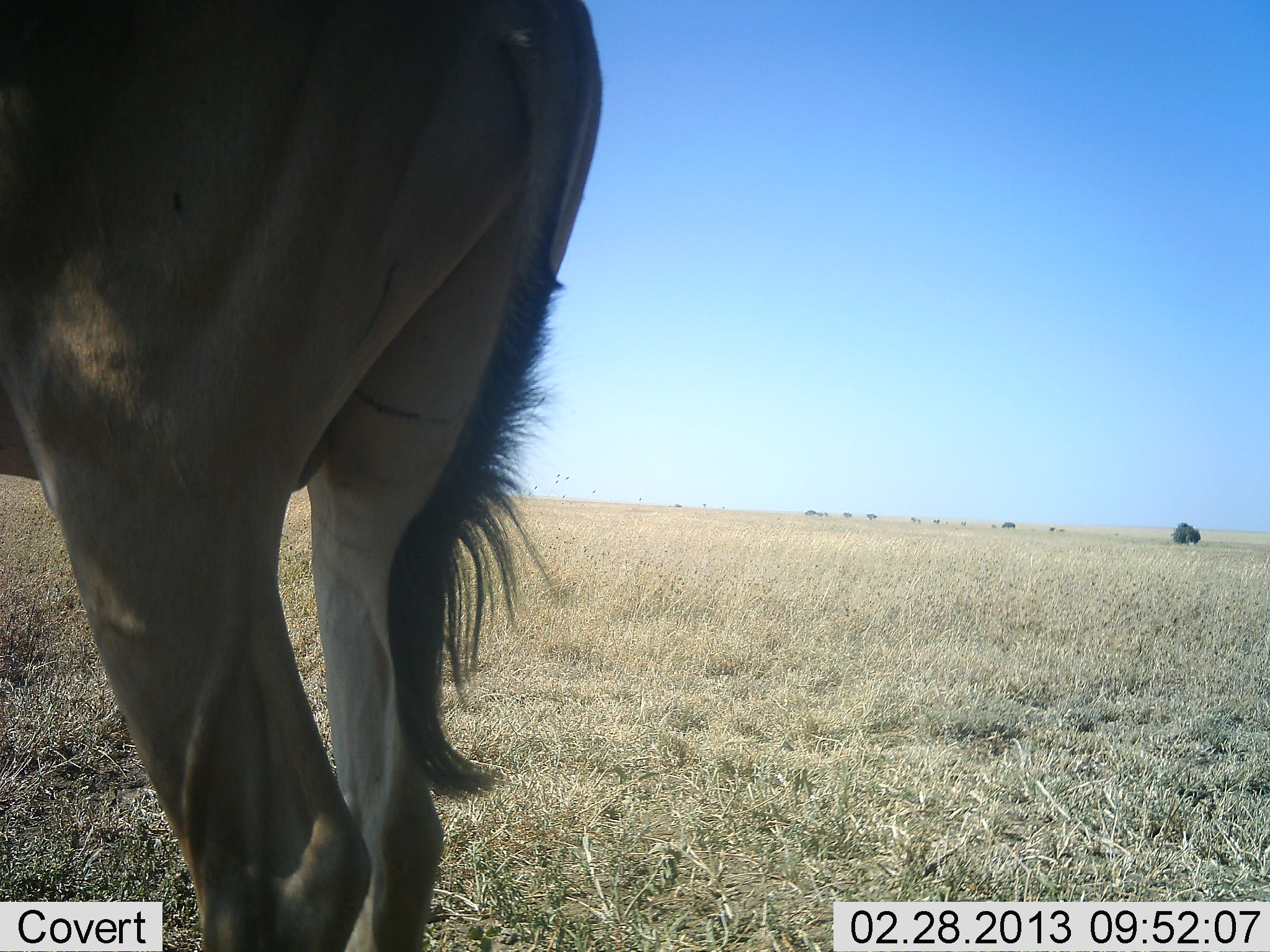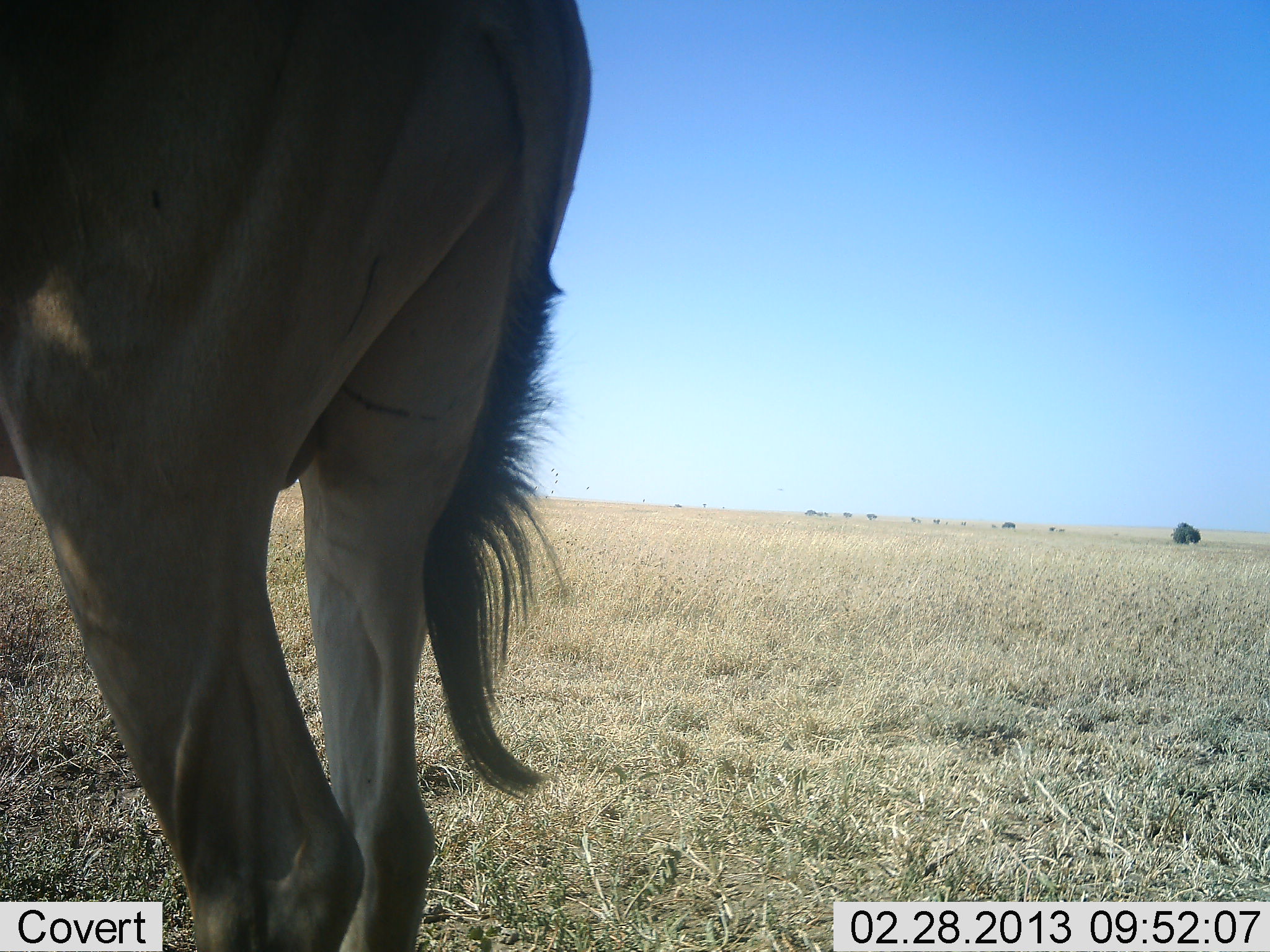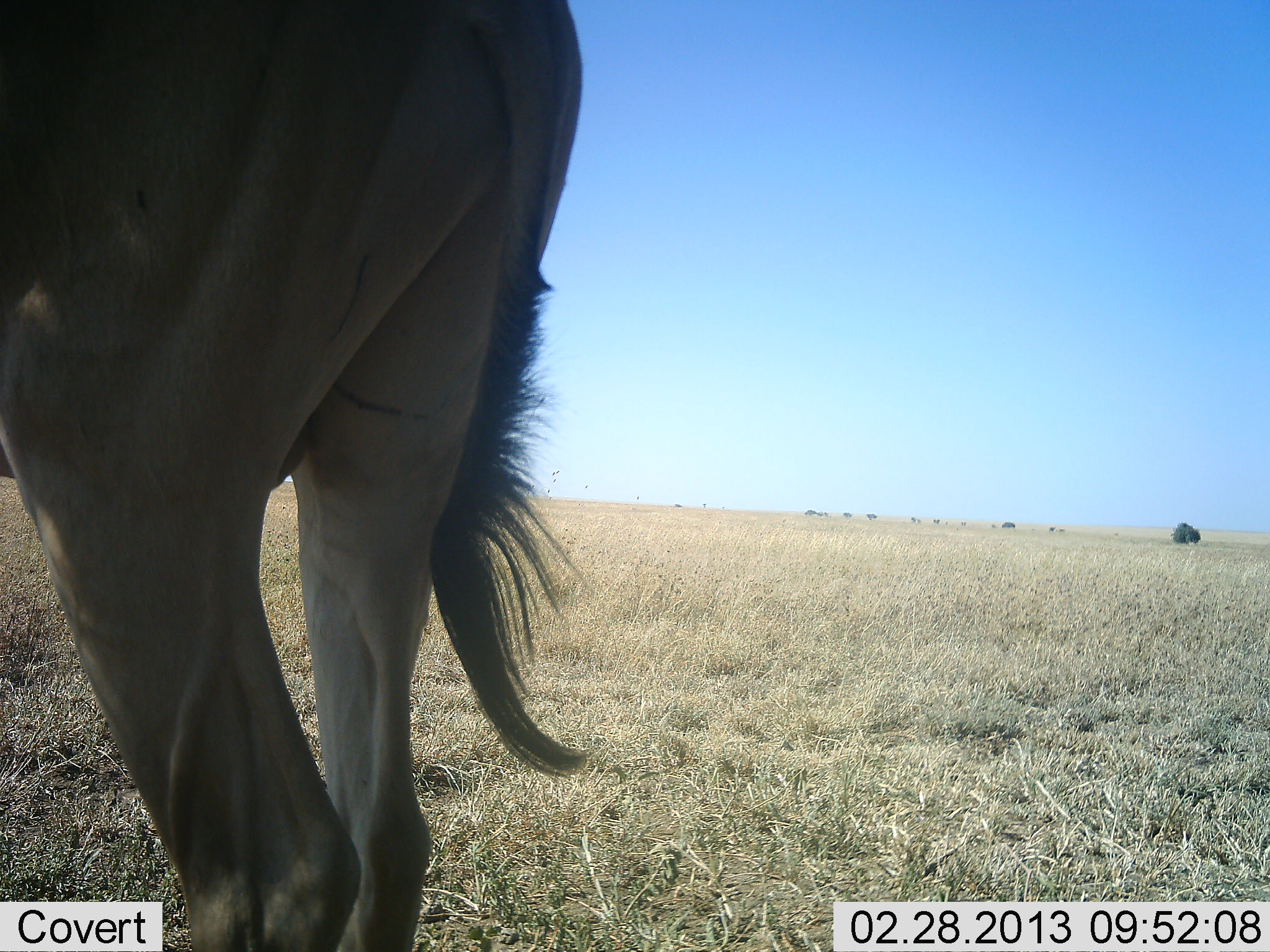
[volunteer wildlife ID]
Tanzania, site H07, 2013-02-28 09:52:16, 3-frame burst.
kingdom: Animalia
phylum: Chordata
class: Mammalia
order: Artiodactyla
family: Bovidae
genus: Alcelaphus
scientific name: Alcelaphus buselaphus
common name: hartebeest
Hartebeest (Alcelaphus buselaphus), count 1. Behavior (volunteer vote fractions): standing 100%, resting 0%, moving 0%, interacting 0%. Young present (vote fraction): 0%. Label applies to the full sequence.